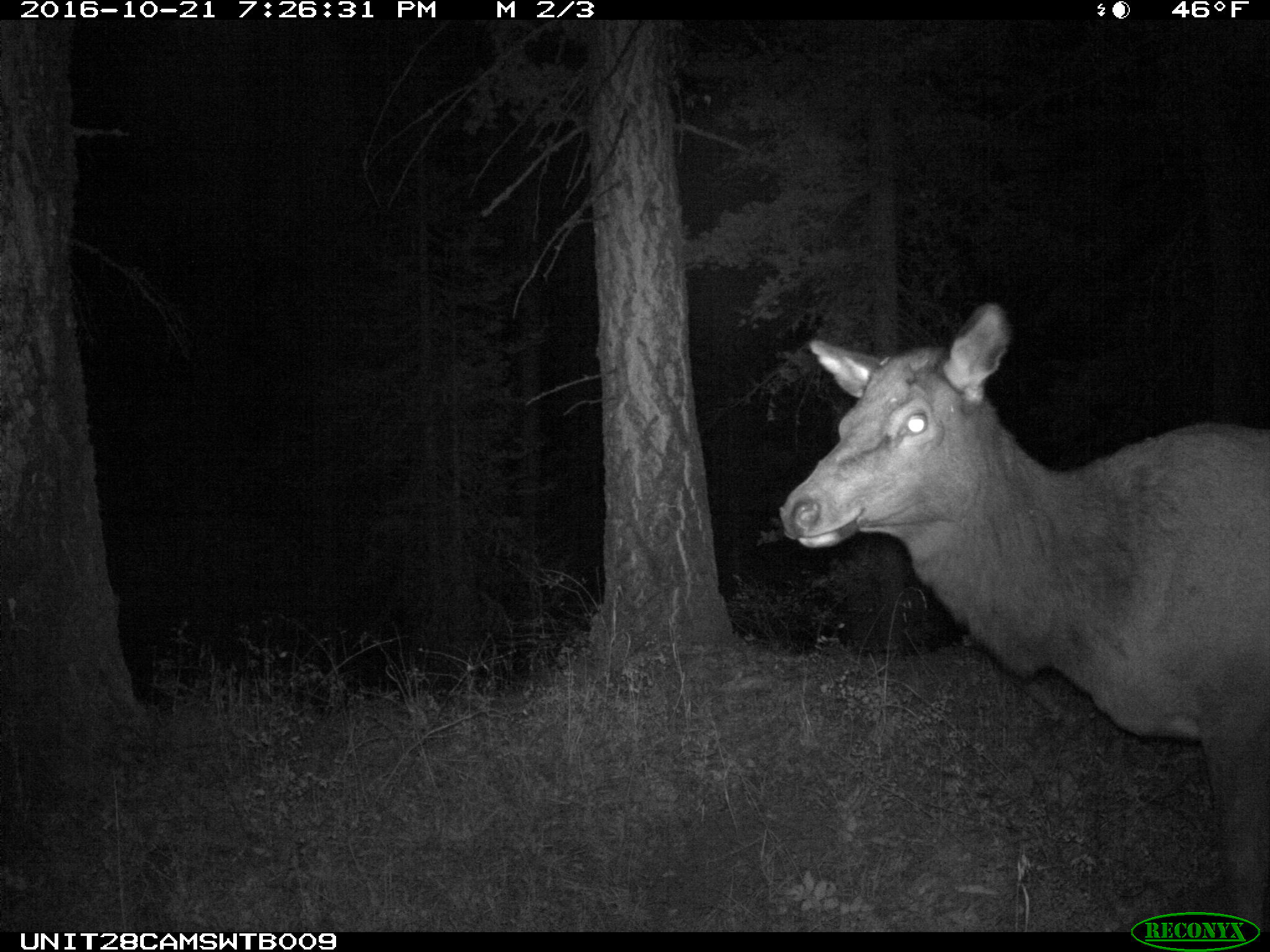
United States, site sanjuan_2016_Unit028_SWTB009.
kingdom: Animalia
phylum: Chordata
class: Mammalia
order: Artiodactyla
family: Cervidae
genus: Cervus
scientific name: Cervus elaphus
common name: red deer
Cervus elaphus (red deer).